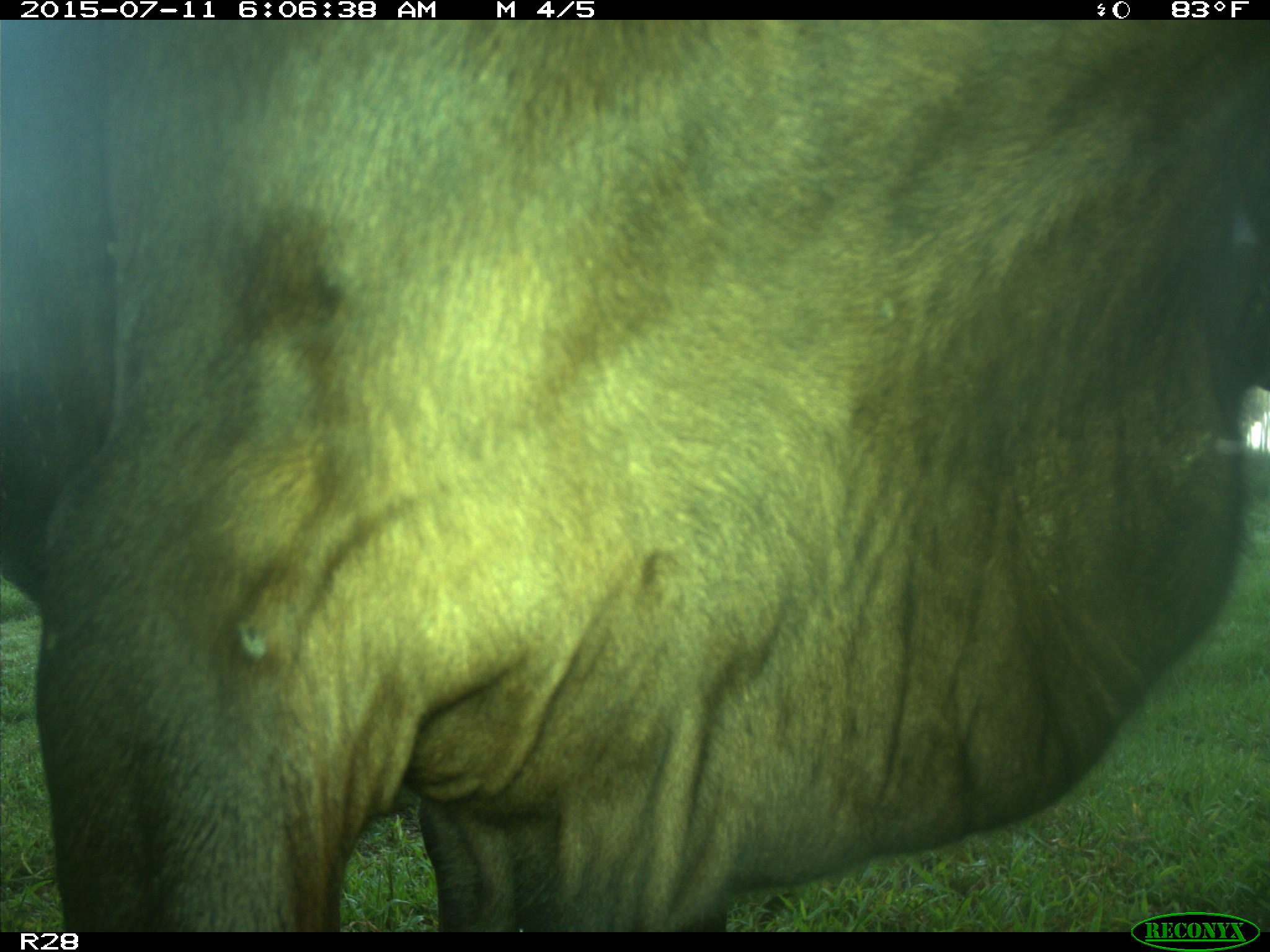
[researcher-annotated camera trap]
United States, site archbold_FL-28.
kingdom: Animalia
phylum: Chordata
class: Mammalia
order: Artiodactyla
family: Bovidae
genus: Bos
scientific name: Bos taurus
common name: domestic cow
Bos taurus (domestic cow).